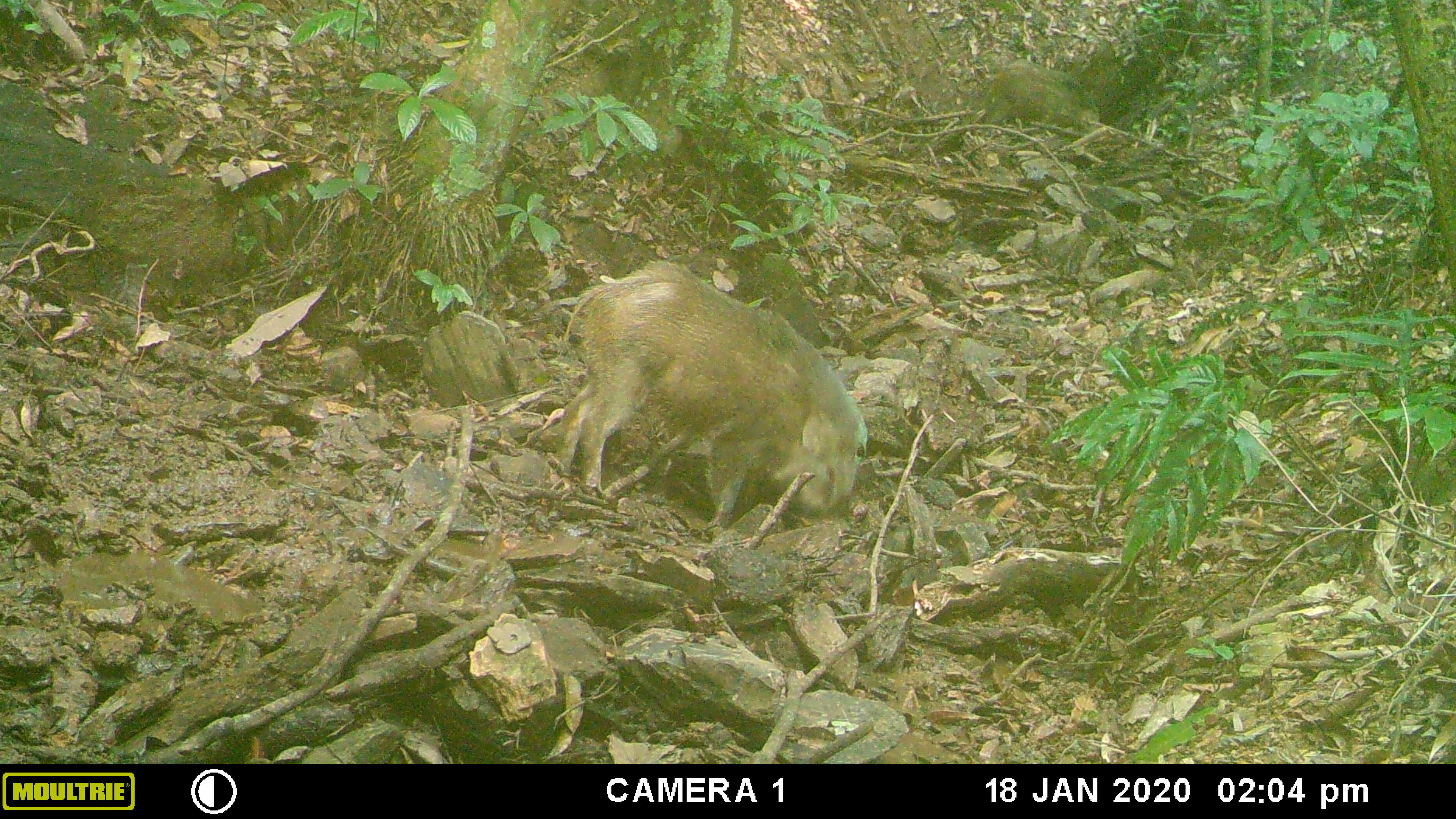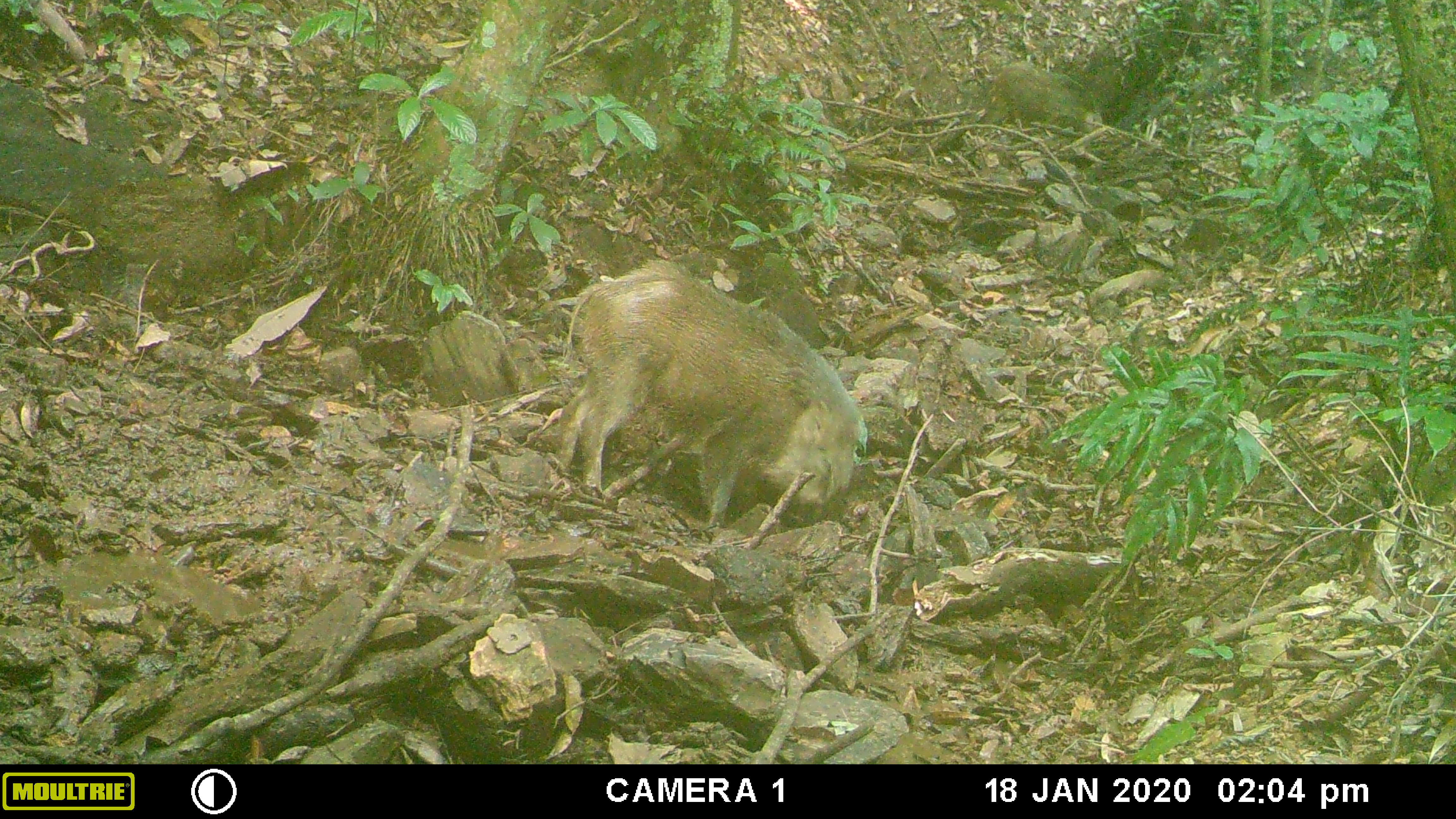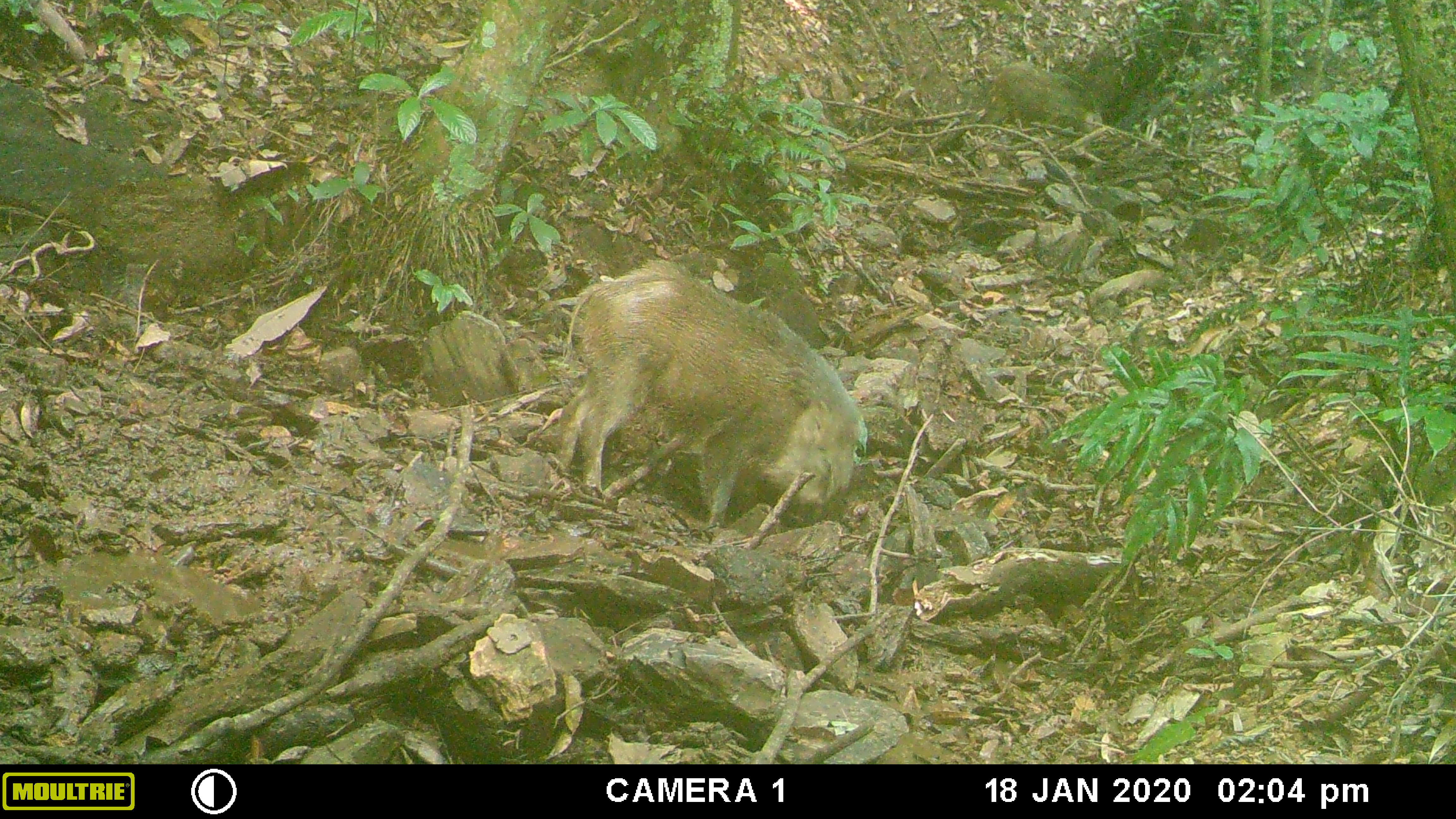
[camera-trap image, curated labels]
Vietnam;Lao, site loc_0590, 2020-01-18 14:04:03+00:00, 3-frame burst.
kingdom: Animalia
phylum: Chordata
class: Mammalia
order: Artiodactyla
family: Suidae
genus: Sus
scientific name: Sus scrofa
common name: eurasian wild pig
Eurasian wild pig (Sus scrofa). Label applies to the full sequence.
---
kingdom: Animalia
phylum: Chordata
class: Aves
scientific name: Aves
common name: bird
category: unidentified bird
Unidentified bird (bird) (Aves). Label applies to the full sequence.